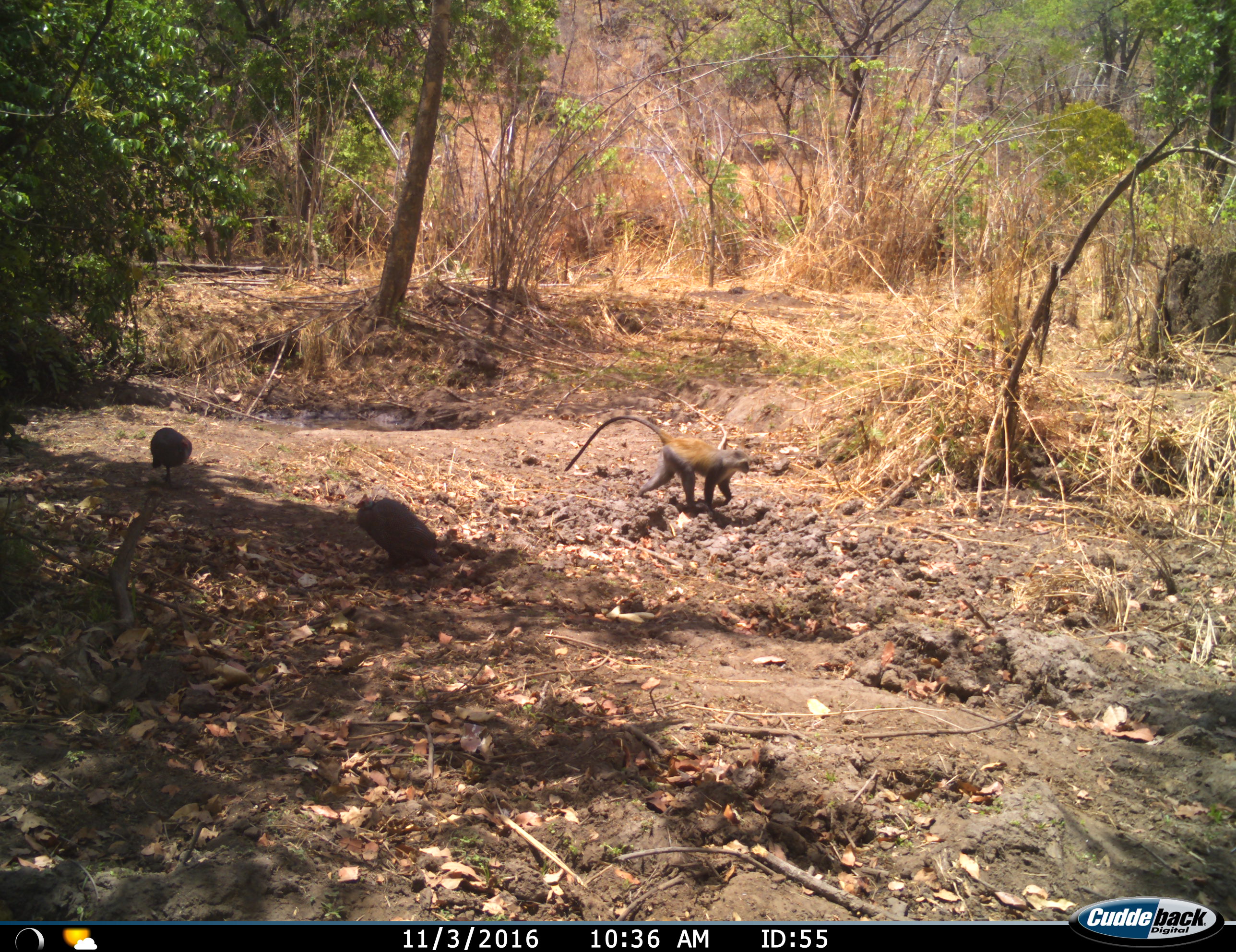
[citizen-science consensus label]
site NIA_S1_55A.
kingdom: Animalia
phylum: Chordata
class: Mammalia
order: Primates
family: Cercopithecidae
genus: Papio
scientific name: Papio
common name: baboon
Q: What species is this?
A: Baboon (Papio).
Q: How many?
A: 1.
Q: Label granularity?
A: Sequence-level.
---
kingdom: Animalia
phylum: Chordata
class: Aves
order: Galliformes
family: Numididae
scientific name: Numididae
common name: guineafowl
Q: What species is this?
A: Guineafowl (Numididae).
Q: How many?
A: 2.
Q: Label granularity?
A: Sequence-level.